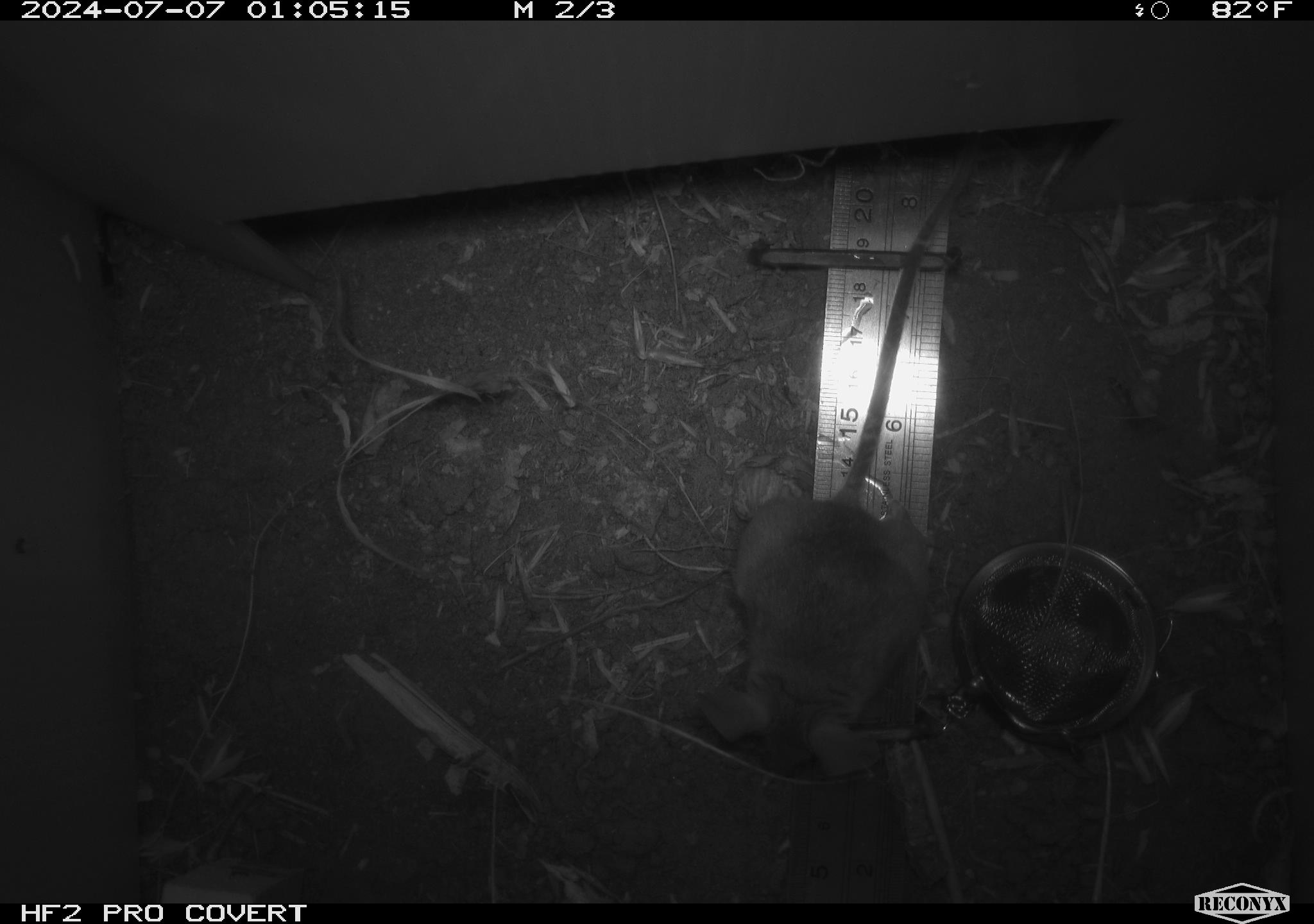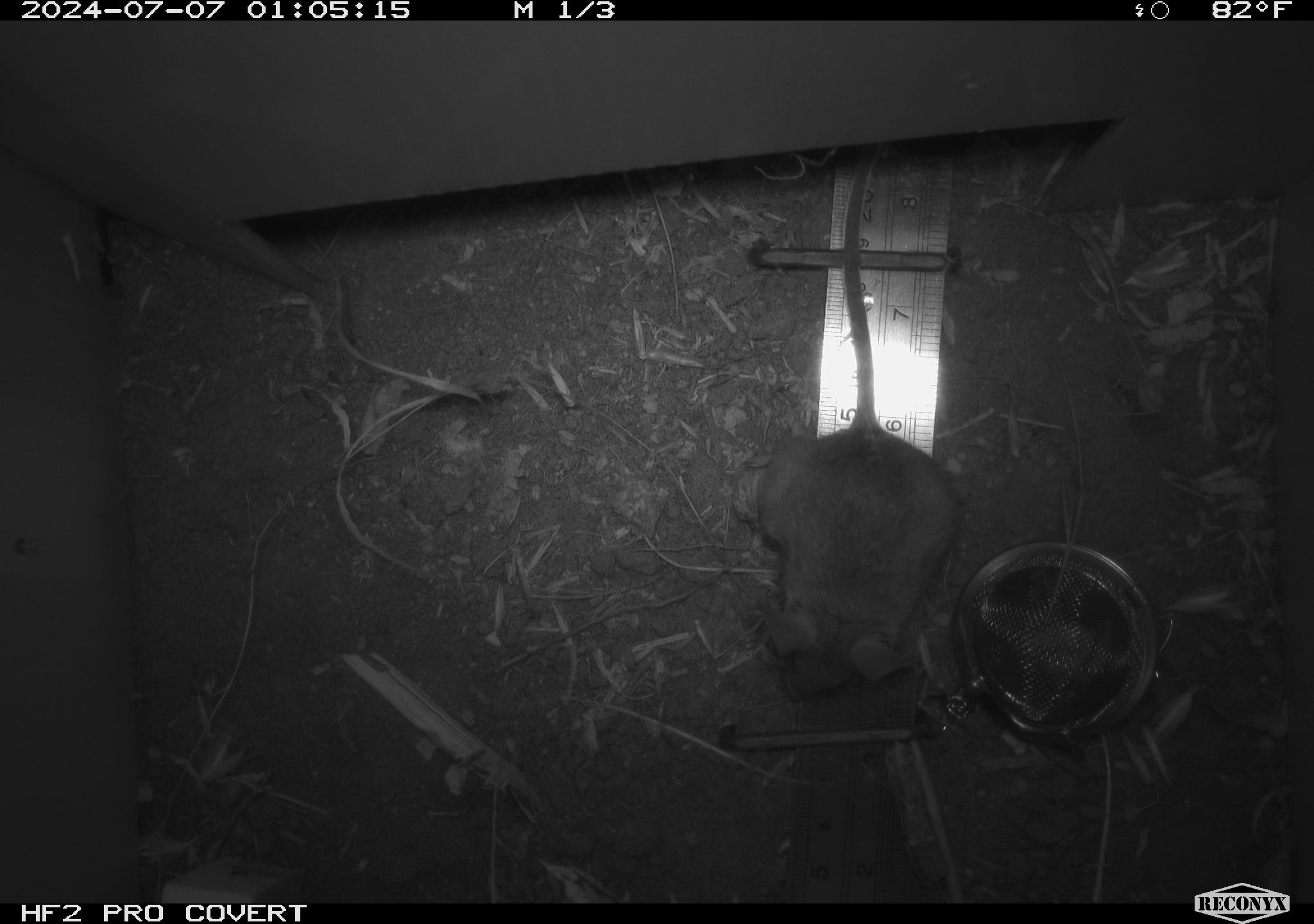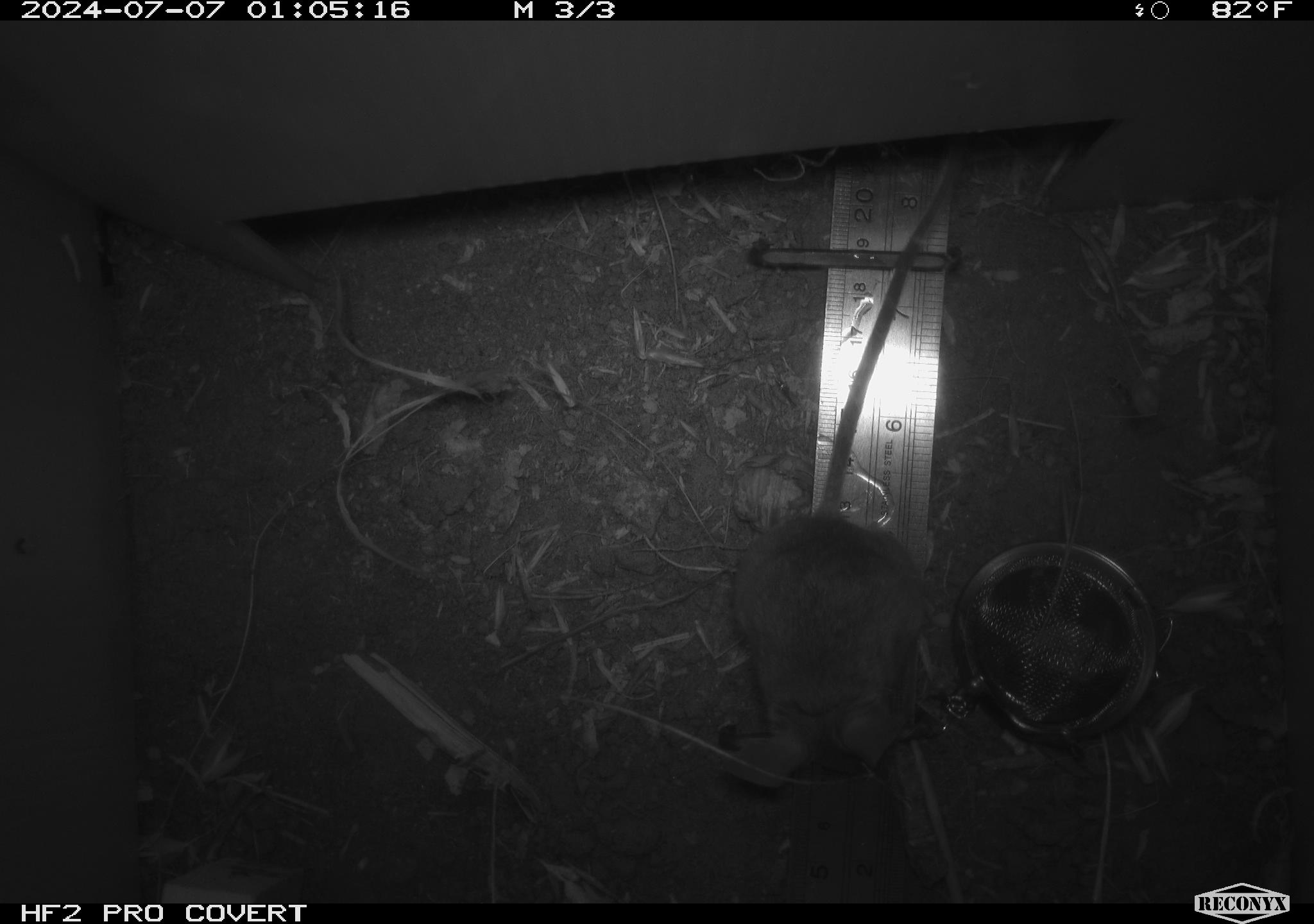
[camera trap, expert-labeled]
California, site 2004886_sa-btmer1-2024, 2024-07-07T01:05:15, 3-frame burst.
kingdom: Animalia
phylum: Chordata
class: Mammalia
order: Rodentia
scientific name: Rodentia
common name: mouse species